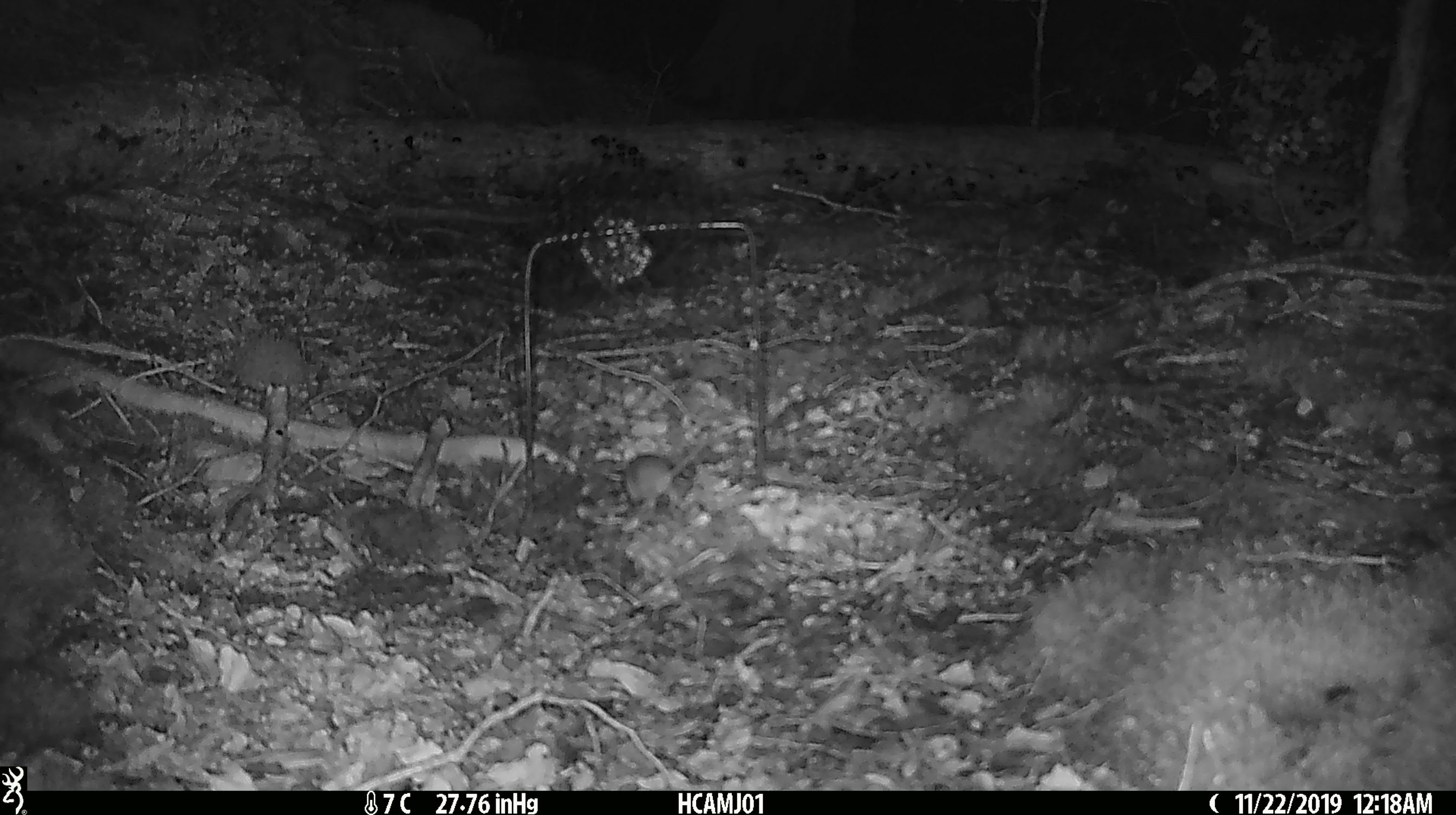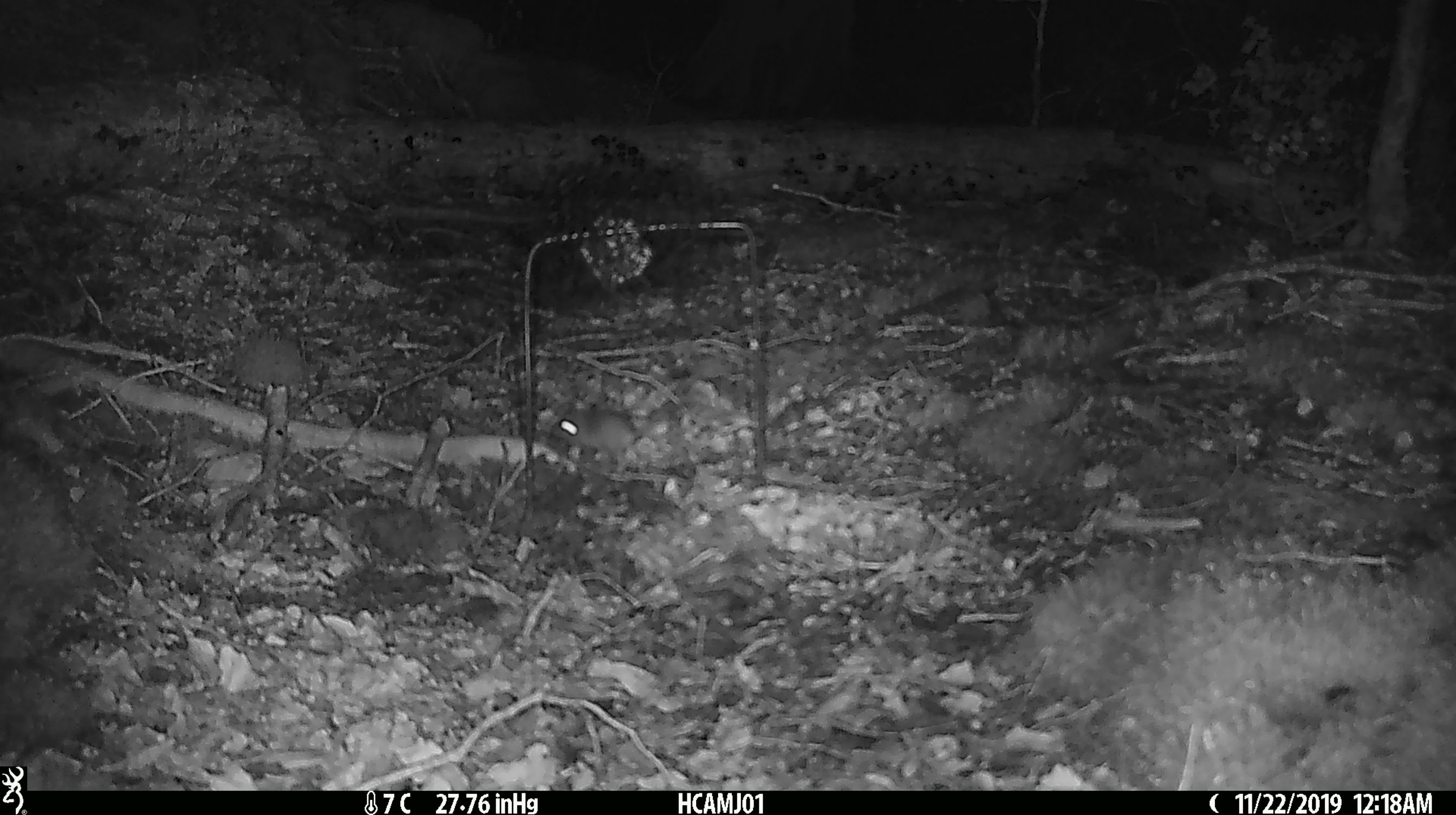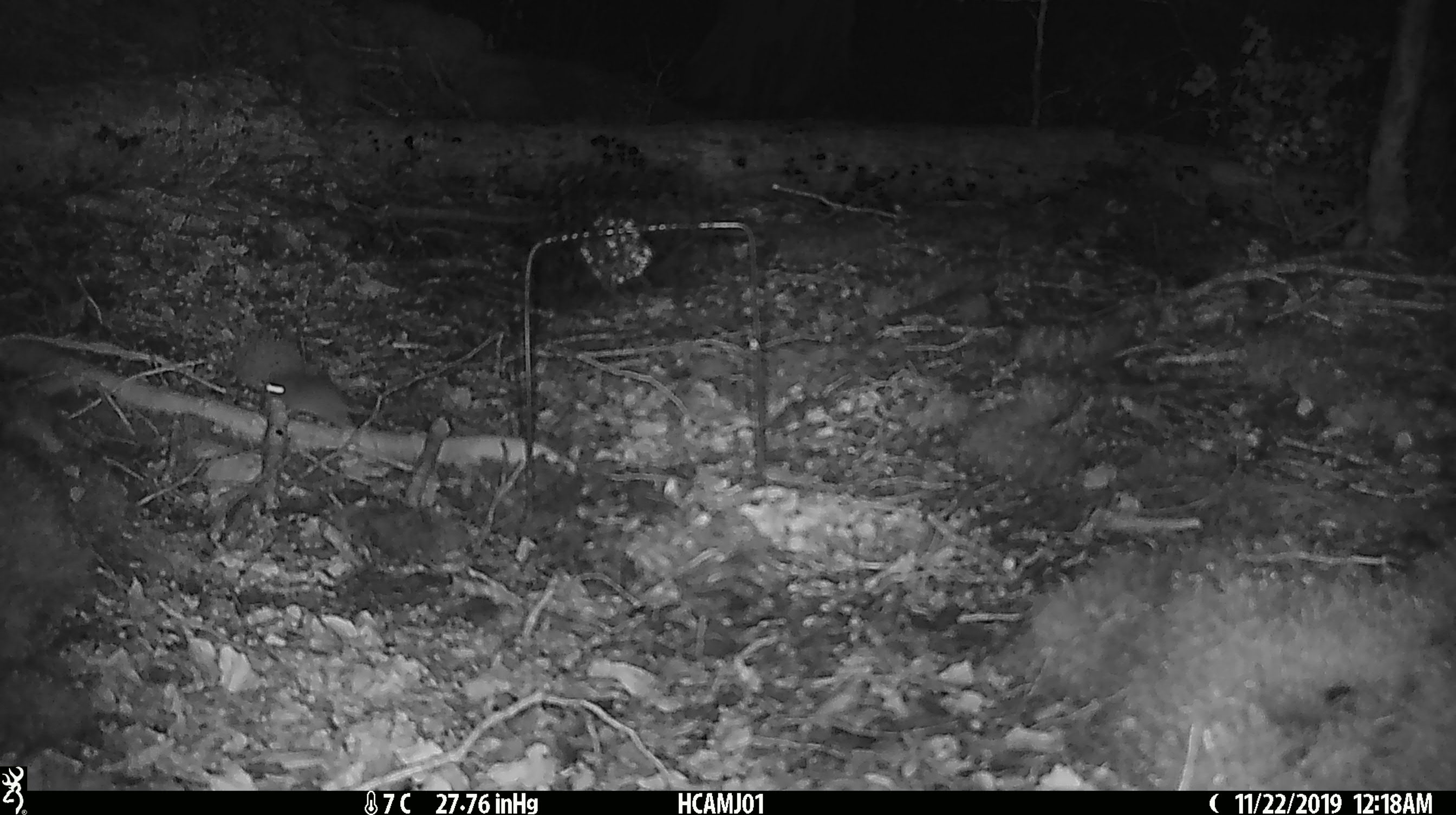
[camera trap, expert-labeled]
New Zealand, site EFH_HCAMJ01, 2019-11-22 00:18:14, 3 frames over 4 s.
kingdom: Animalia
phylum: Chordata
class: Mammalia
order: Rodentia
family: Muridae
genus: Mus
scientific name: Mus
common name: mouse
Mouse (Mus).